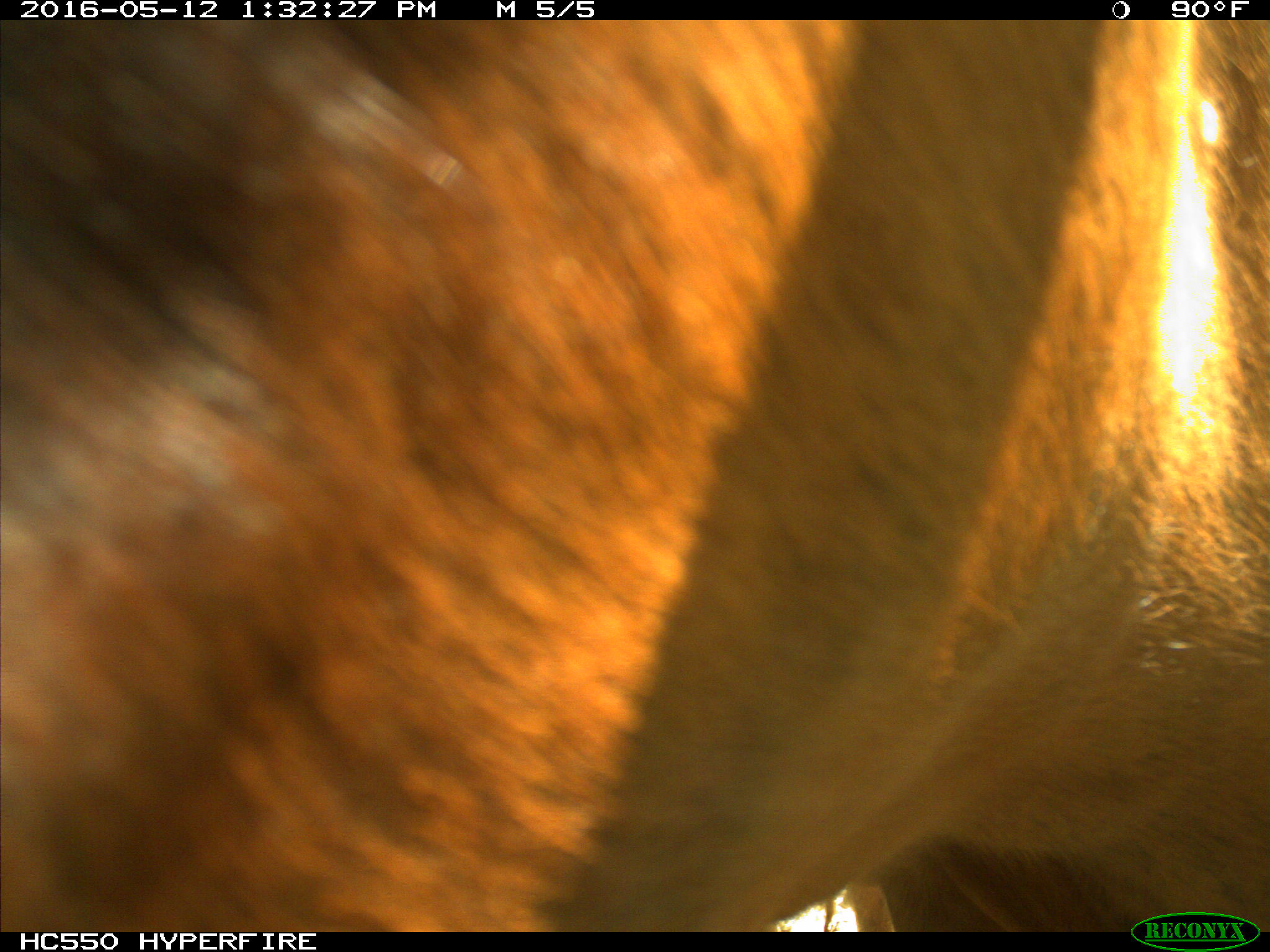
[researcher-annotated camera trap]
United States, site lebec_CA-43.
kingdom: Animalia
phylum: Chordata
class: Mammalia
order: Artiodactyla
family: Bovidae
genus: Bos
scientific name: Bos taurus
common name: domestic cow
Bos taurus (domestic cow).